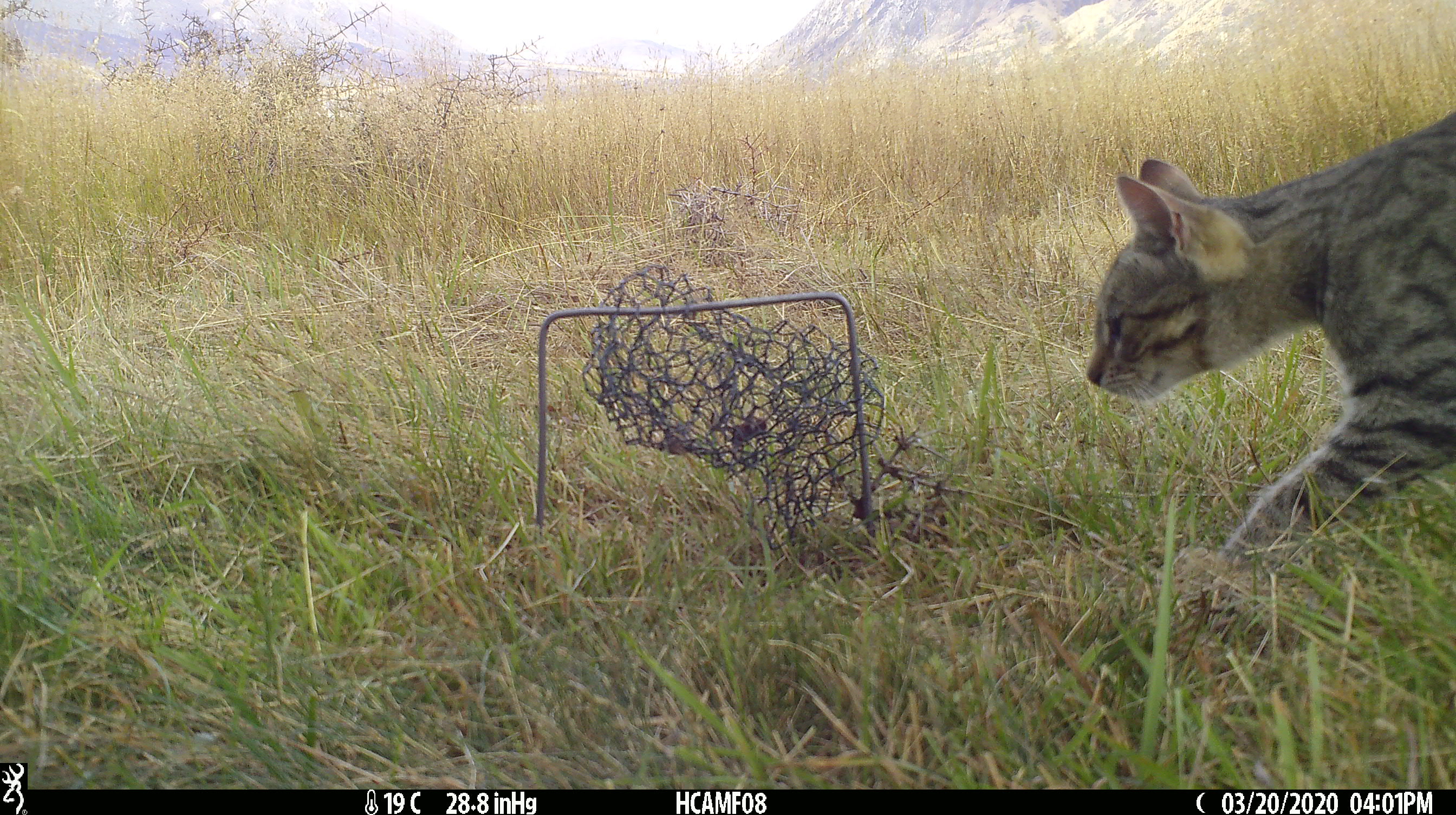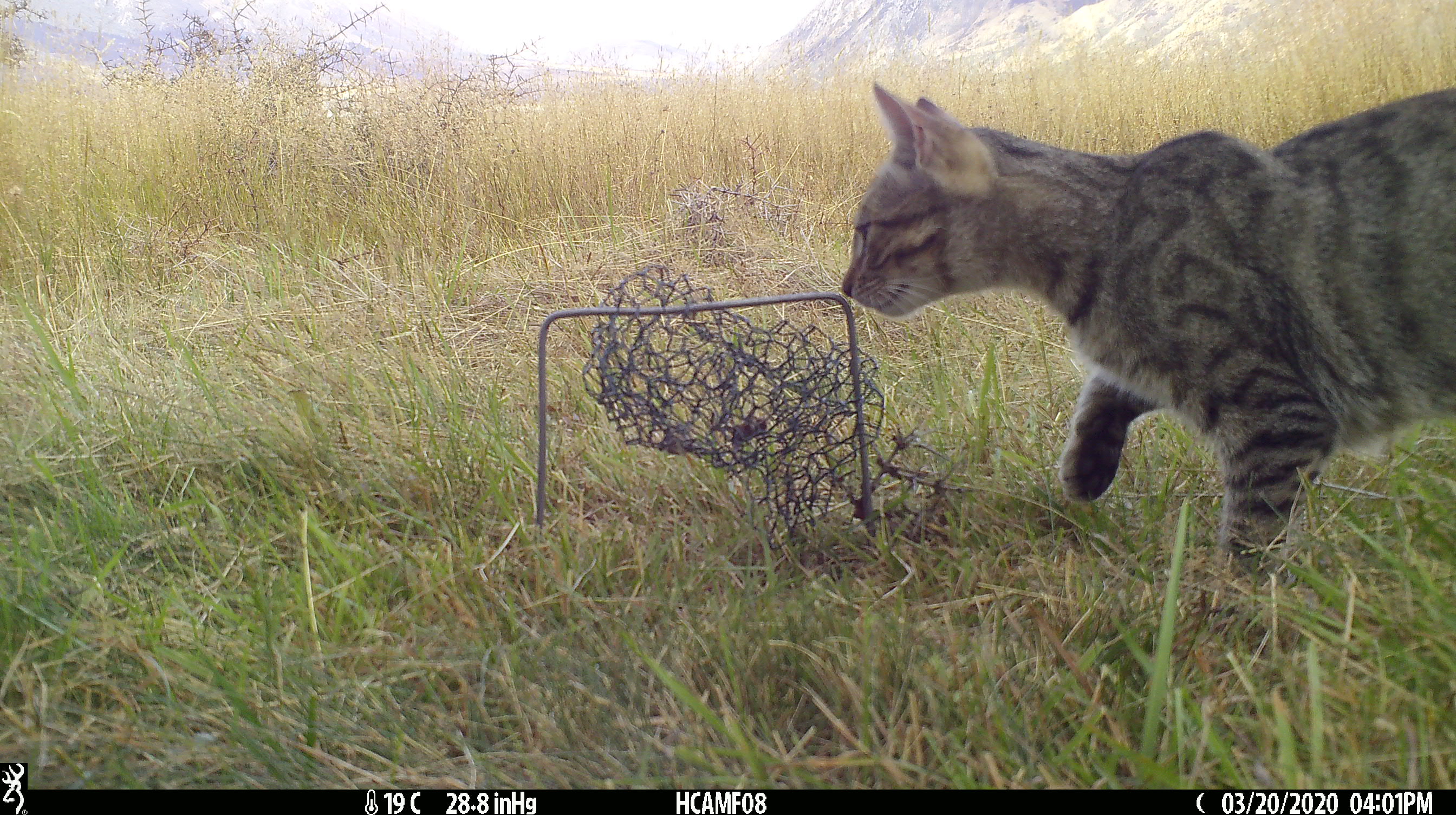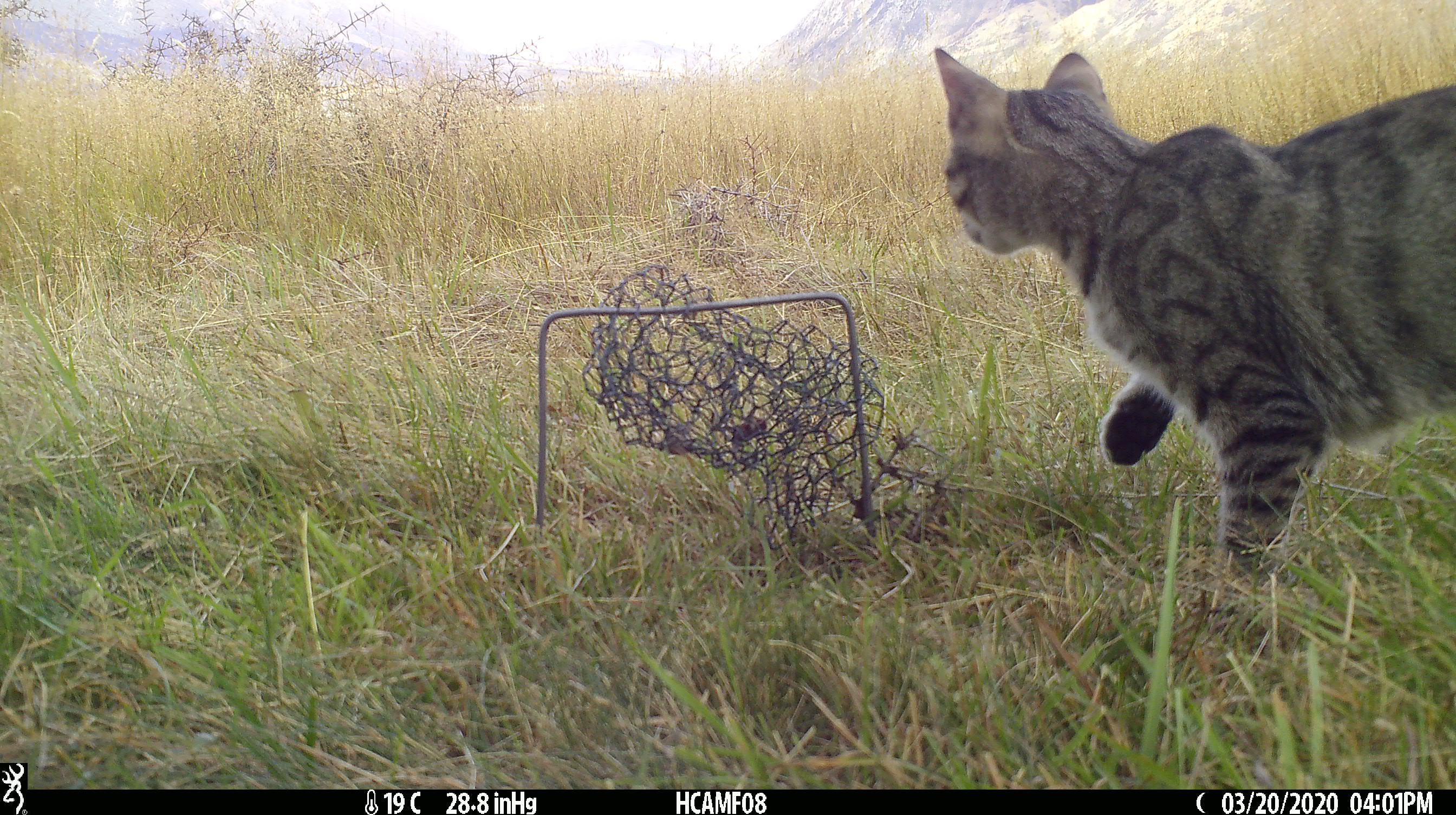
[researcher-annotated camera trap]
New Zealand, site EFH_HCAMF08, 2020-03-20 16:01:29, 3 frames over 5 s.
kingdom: Animalia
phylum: Chordata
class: Mammalia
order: Carnivora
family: Felidae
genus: Felis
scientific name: Felis catus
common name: domestic cat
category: cat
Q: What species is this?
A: Cat (domestic cat) (Felis catus).